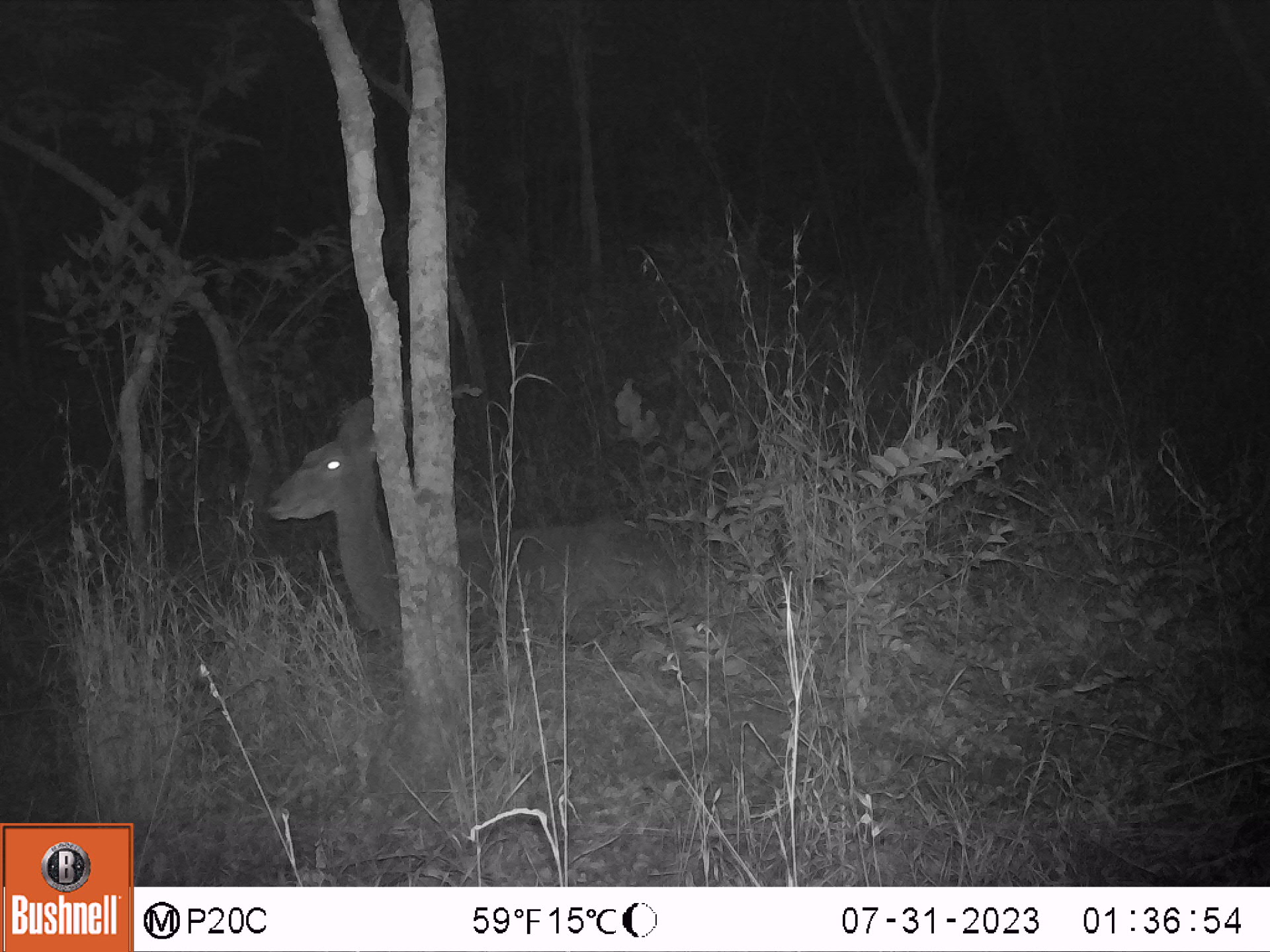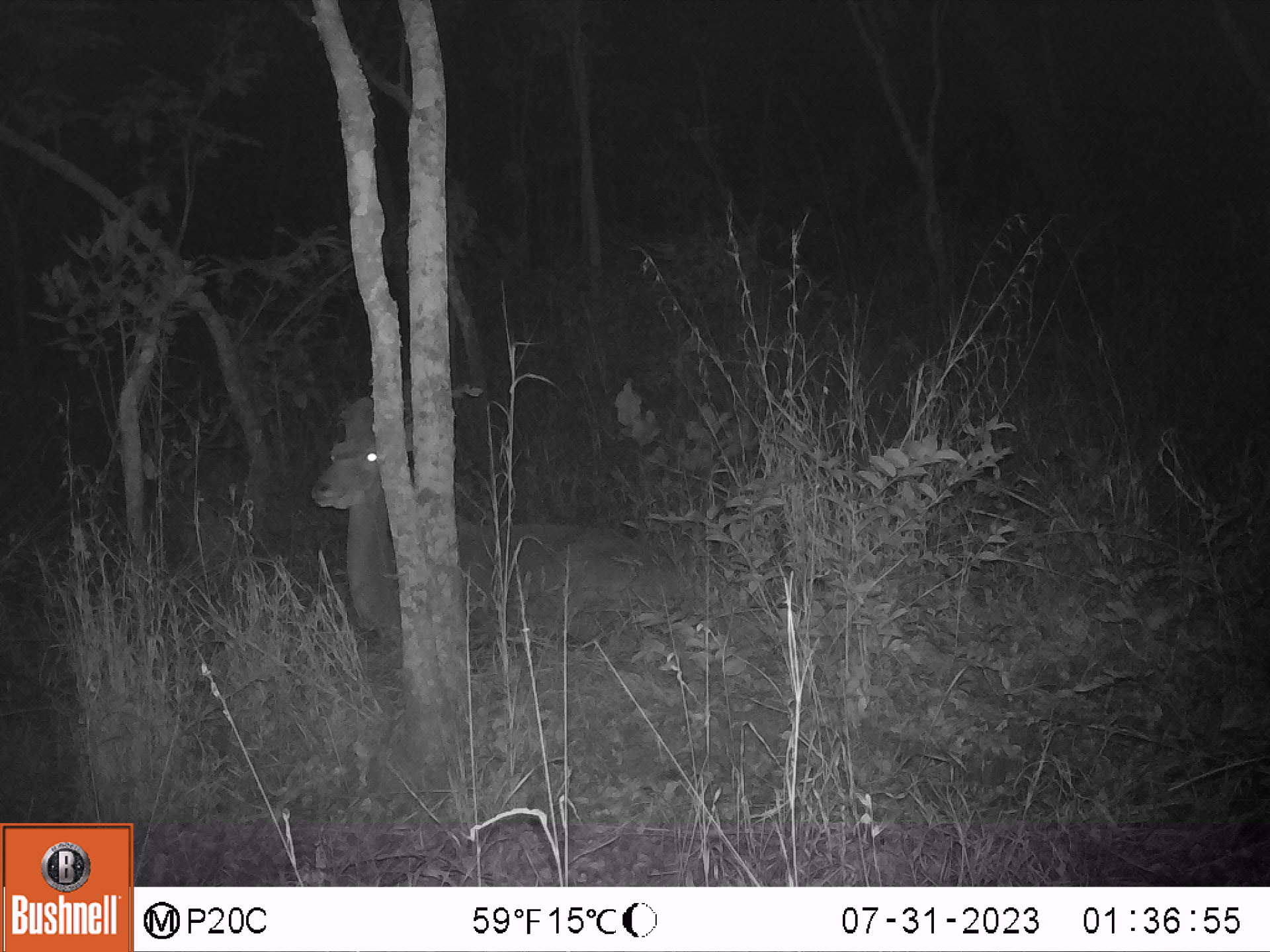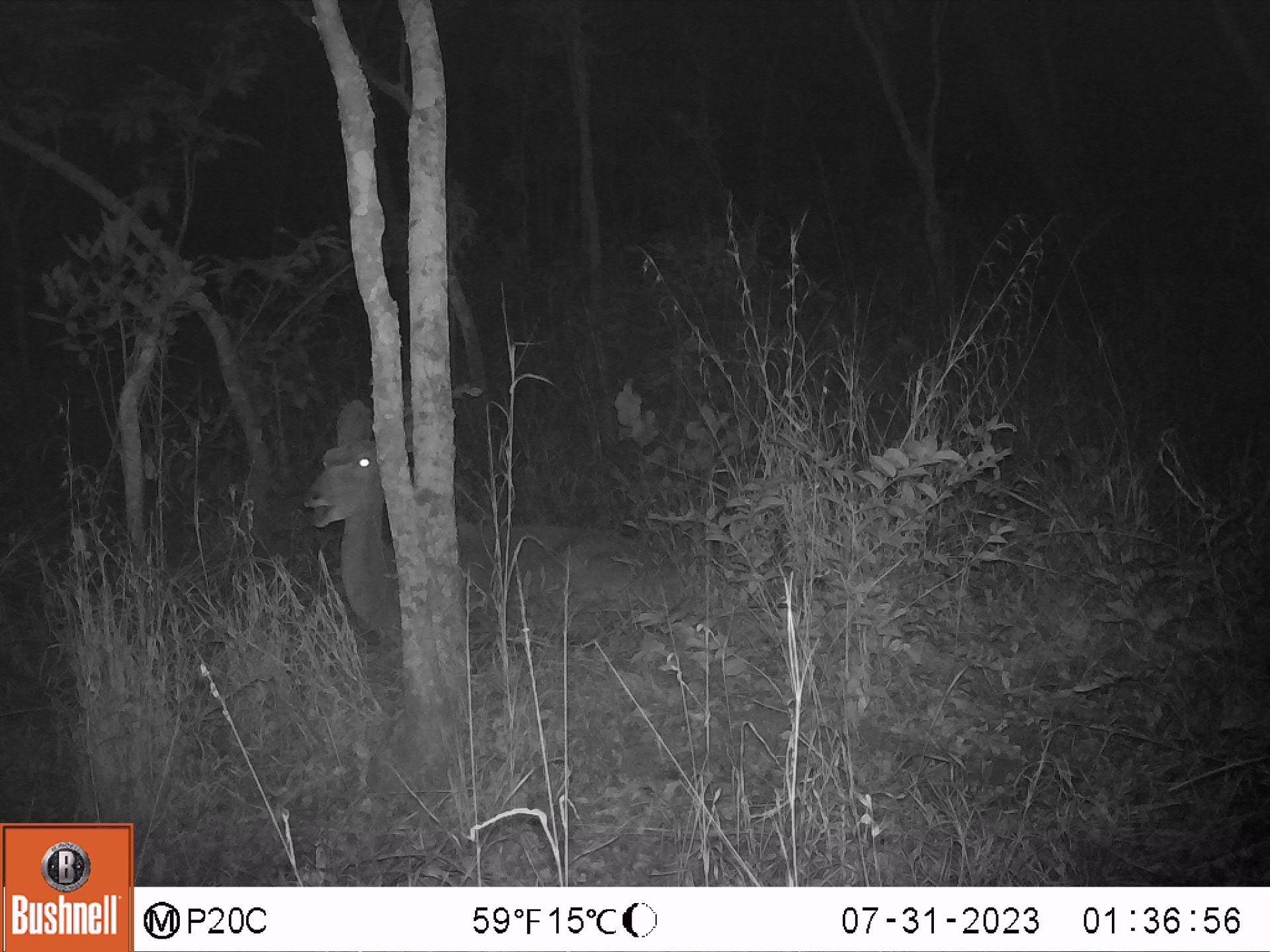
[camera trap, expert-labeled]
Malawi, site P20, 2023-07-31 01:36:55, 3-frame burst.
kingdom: Animalia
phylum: Chordata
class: Mammalia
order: Artiodactyla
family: Bovidae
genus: Tragelaphus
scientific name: Tragelaphus strepsiceros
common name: greater kudu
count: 1